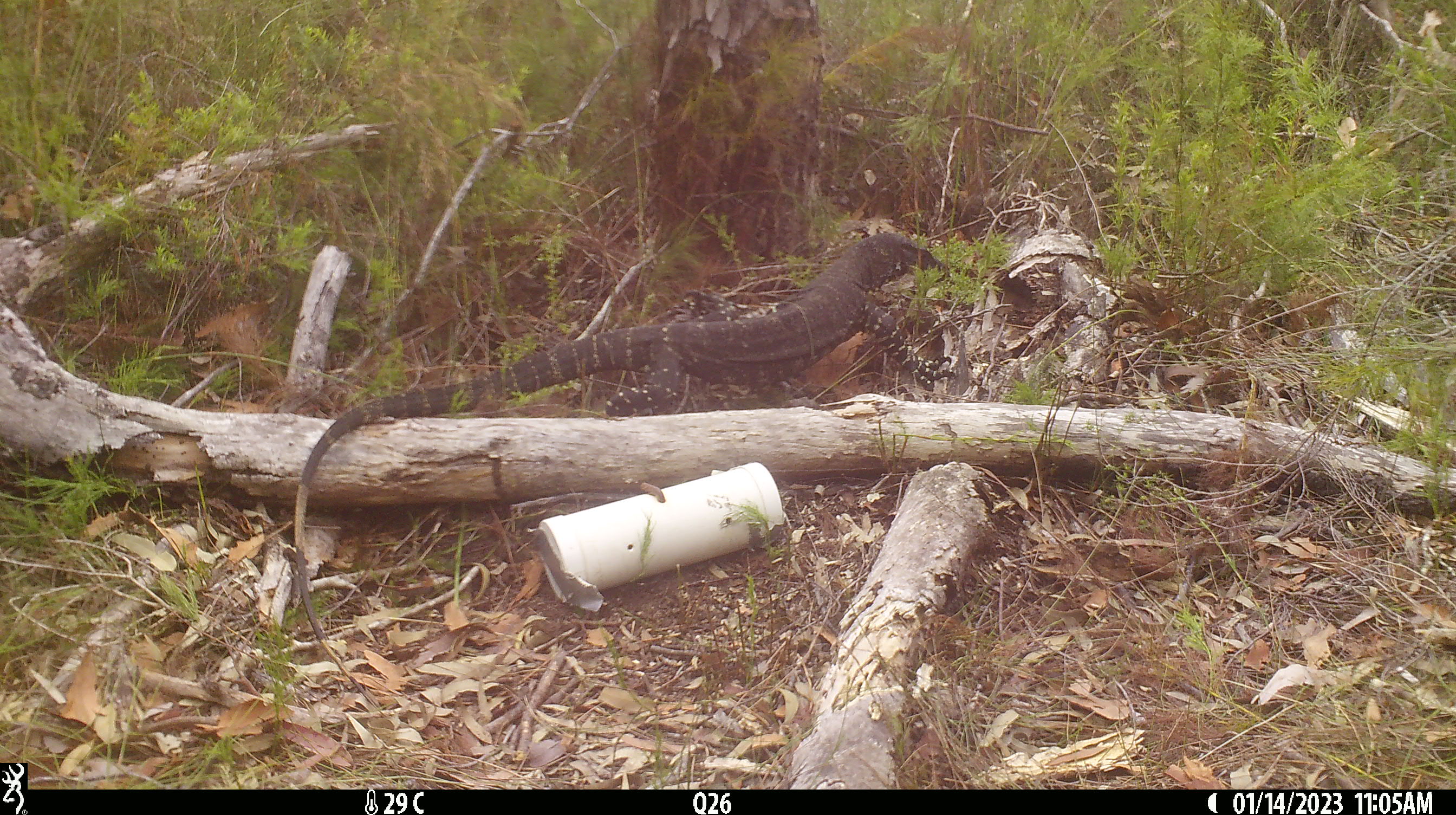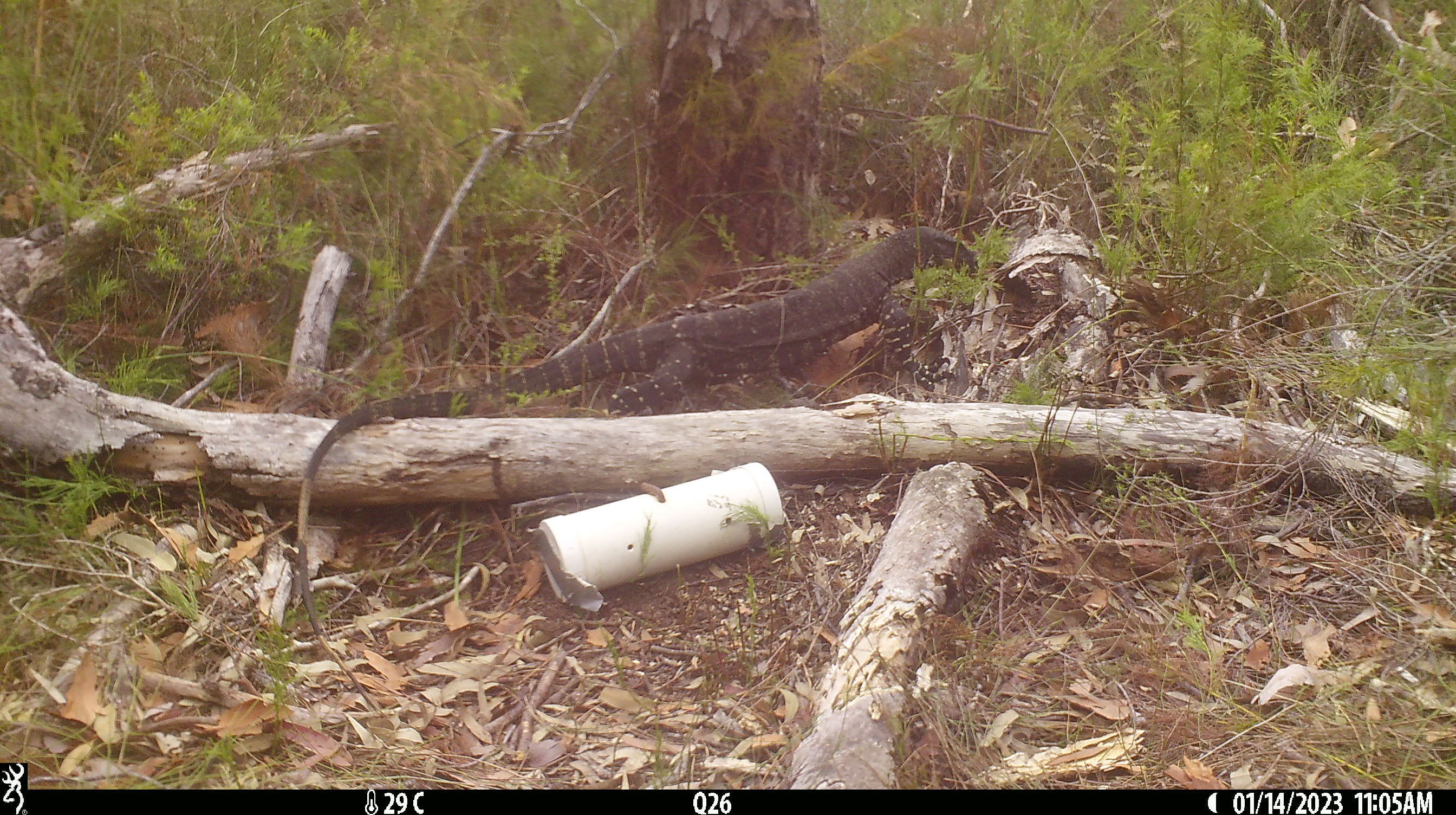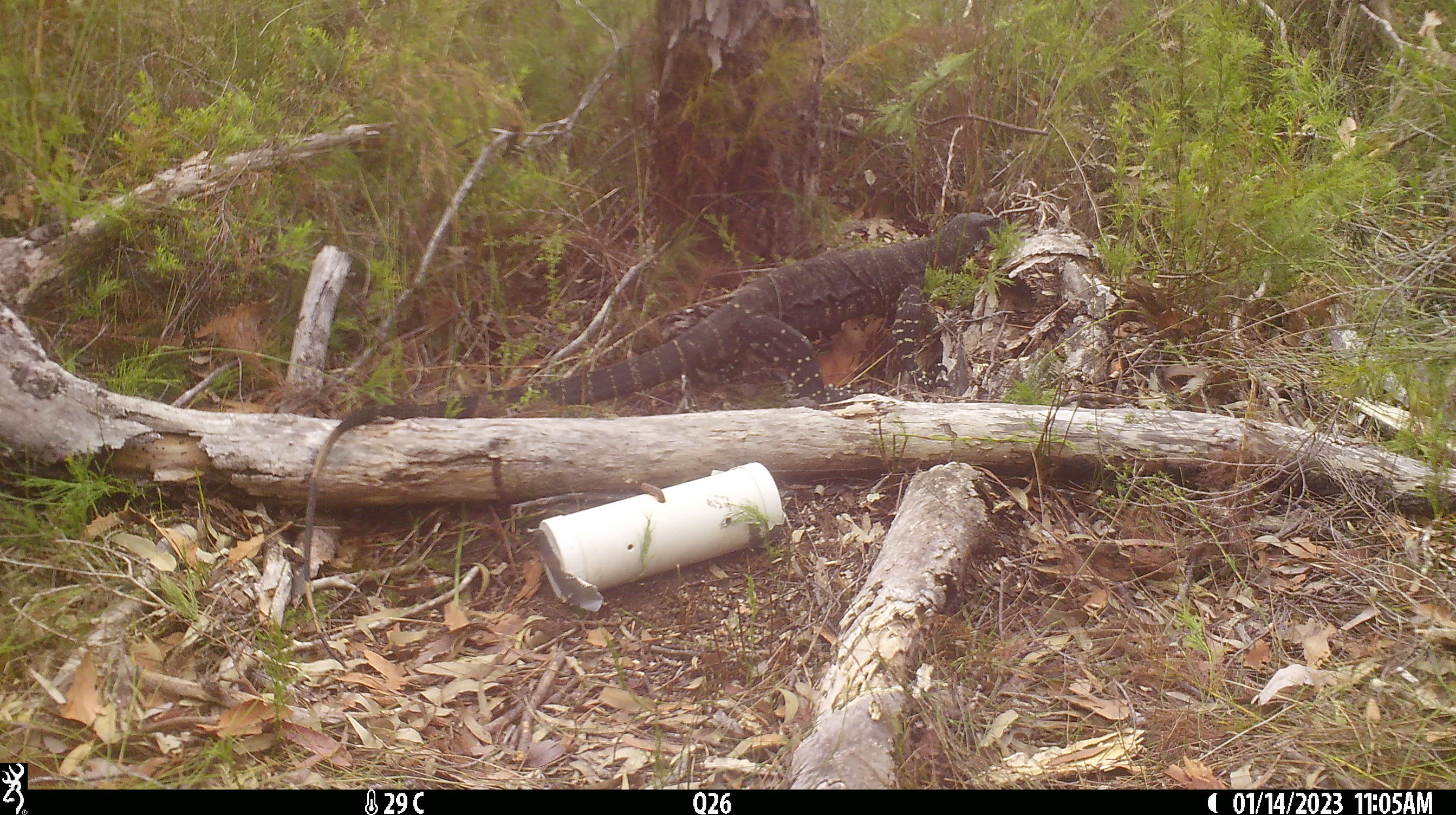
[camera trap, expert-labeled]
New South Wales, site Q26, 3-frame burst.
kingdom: Animalia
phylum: Chordata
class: Reptilia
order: Squamata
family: Varanidae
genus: Varanus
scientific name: Varanus varius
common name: lace monitor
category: goanna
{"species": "goanna (lace monitor) (Varanus varius)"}